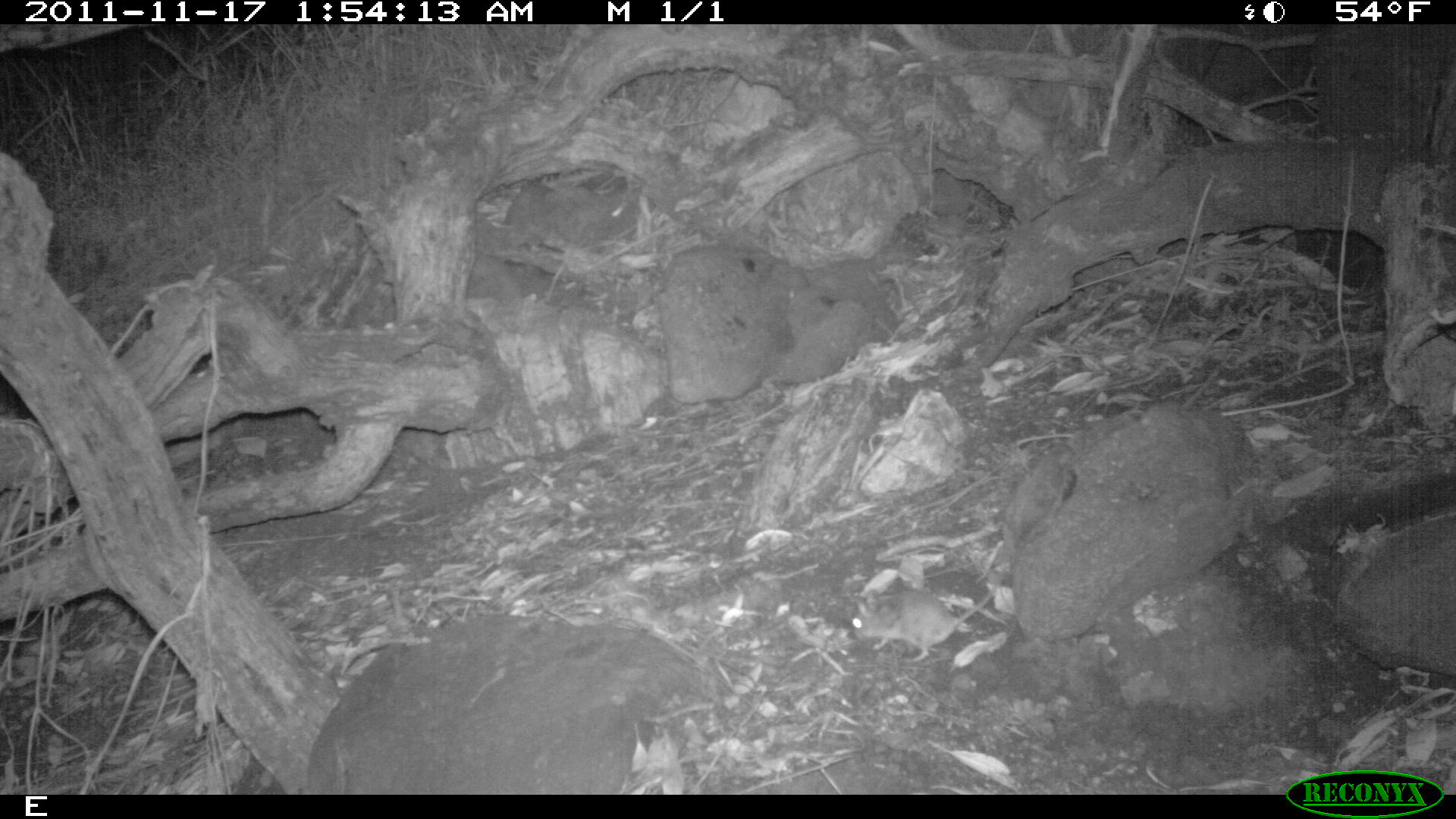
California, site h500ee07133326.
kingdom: Animalia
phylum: Chordata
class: Mammalia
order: Rodentia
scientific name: Rodentia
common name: rodent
Rodent (Rodentia).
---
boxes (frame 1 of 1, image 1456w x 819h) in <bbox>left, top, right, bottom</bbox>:
rodent: <bbox>852, 576, 1000, 662</bbox>